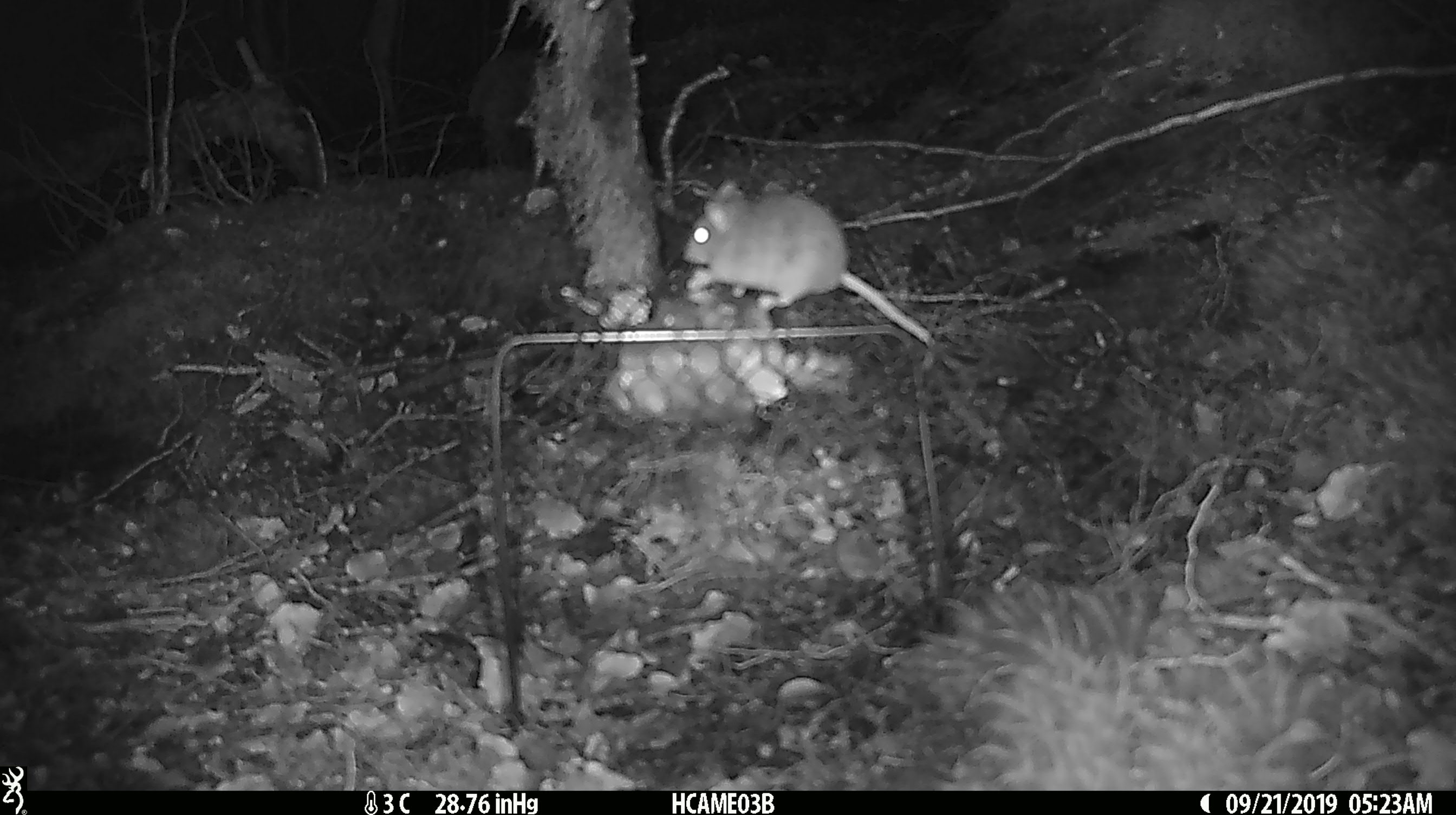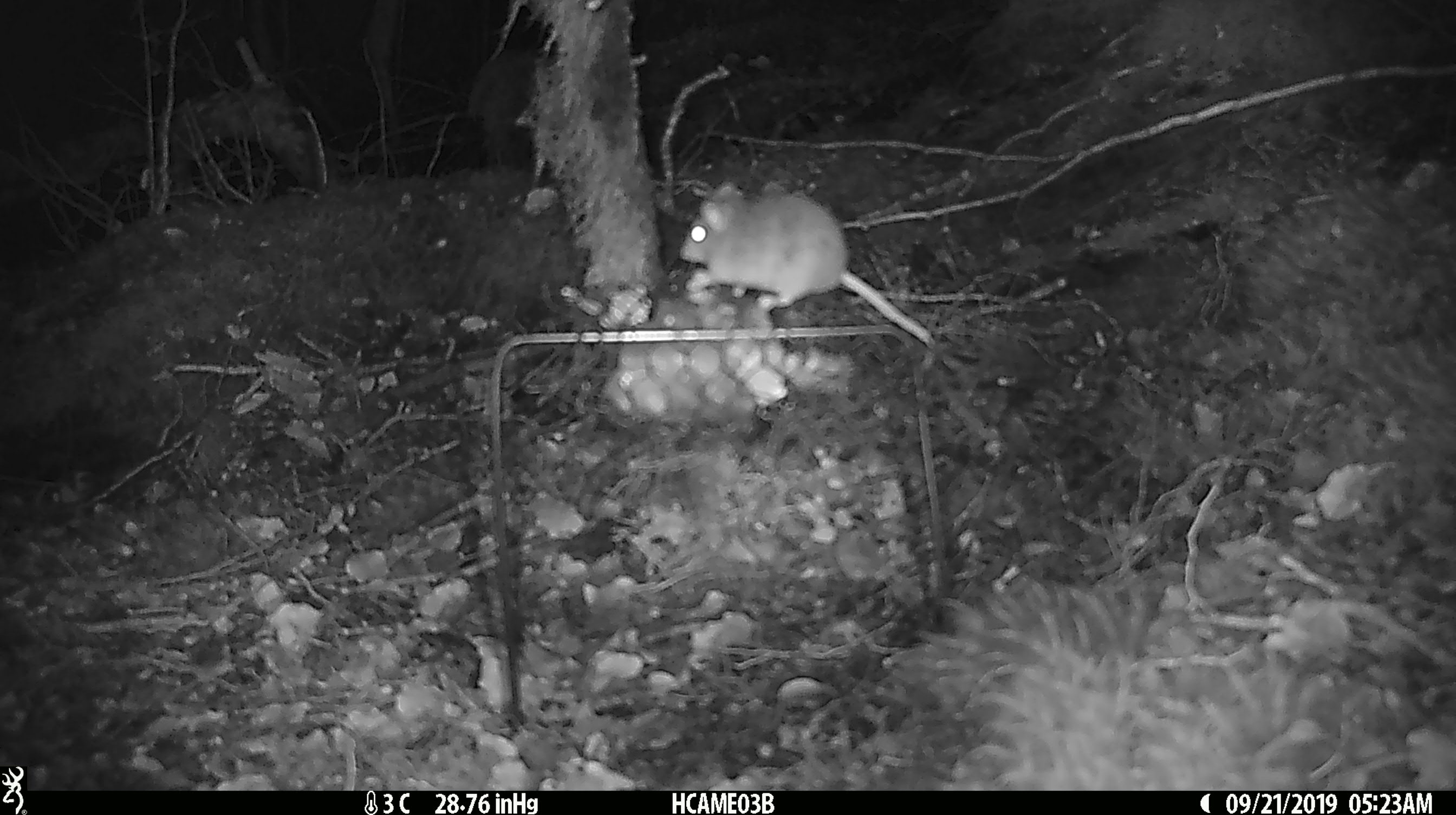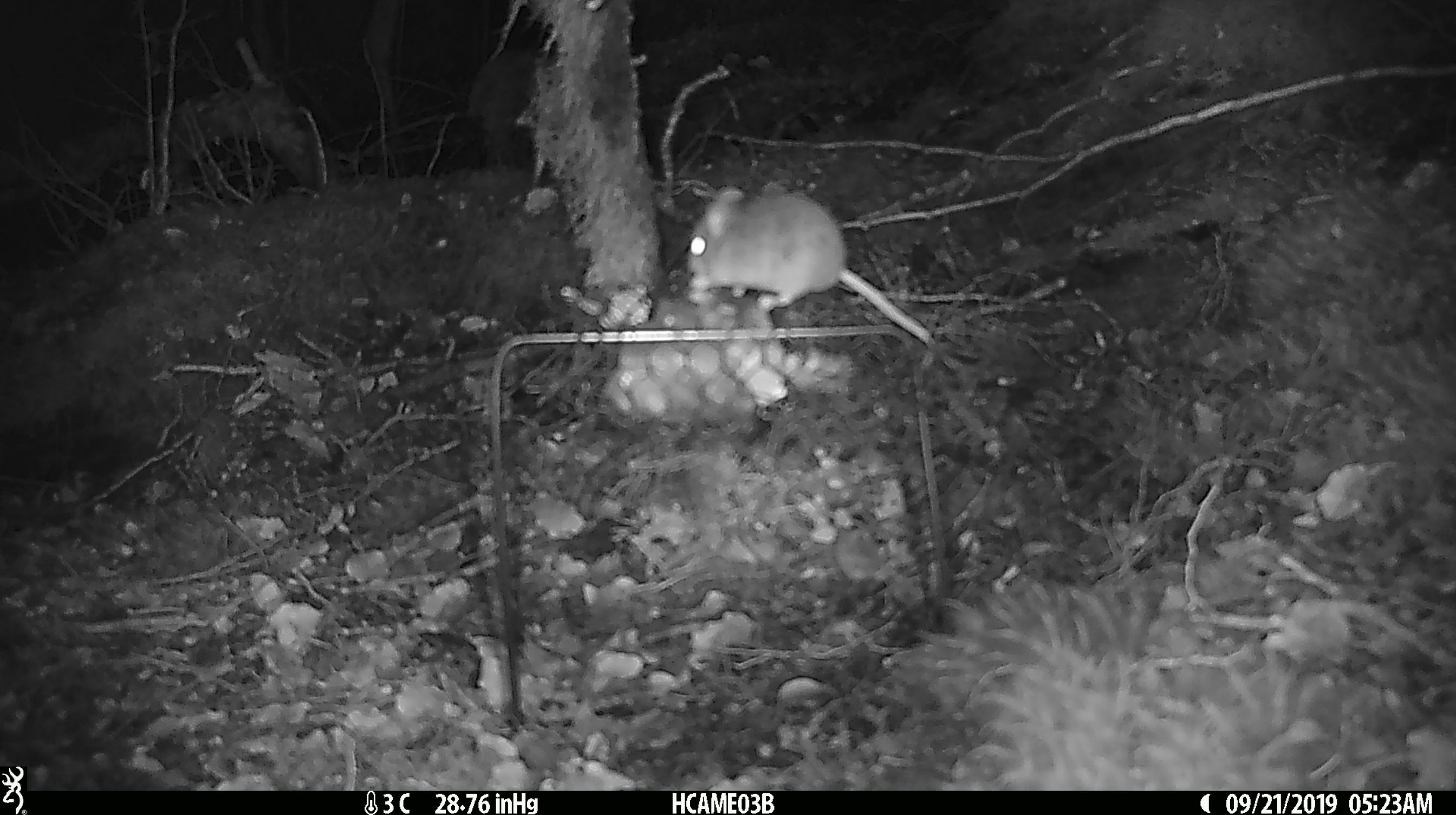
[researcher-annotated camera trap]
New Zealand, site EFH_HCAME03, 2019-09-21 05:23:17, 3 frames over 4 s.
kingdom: Animalia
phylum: Chordata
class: Mammalia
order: Rodentia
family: Muridae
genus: Mus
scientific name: Mus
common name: mouse